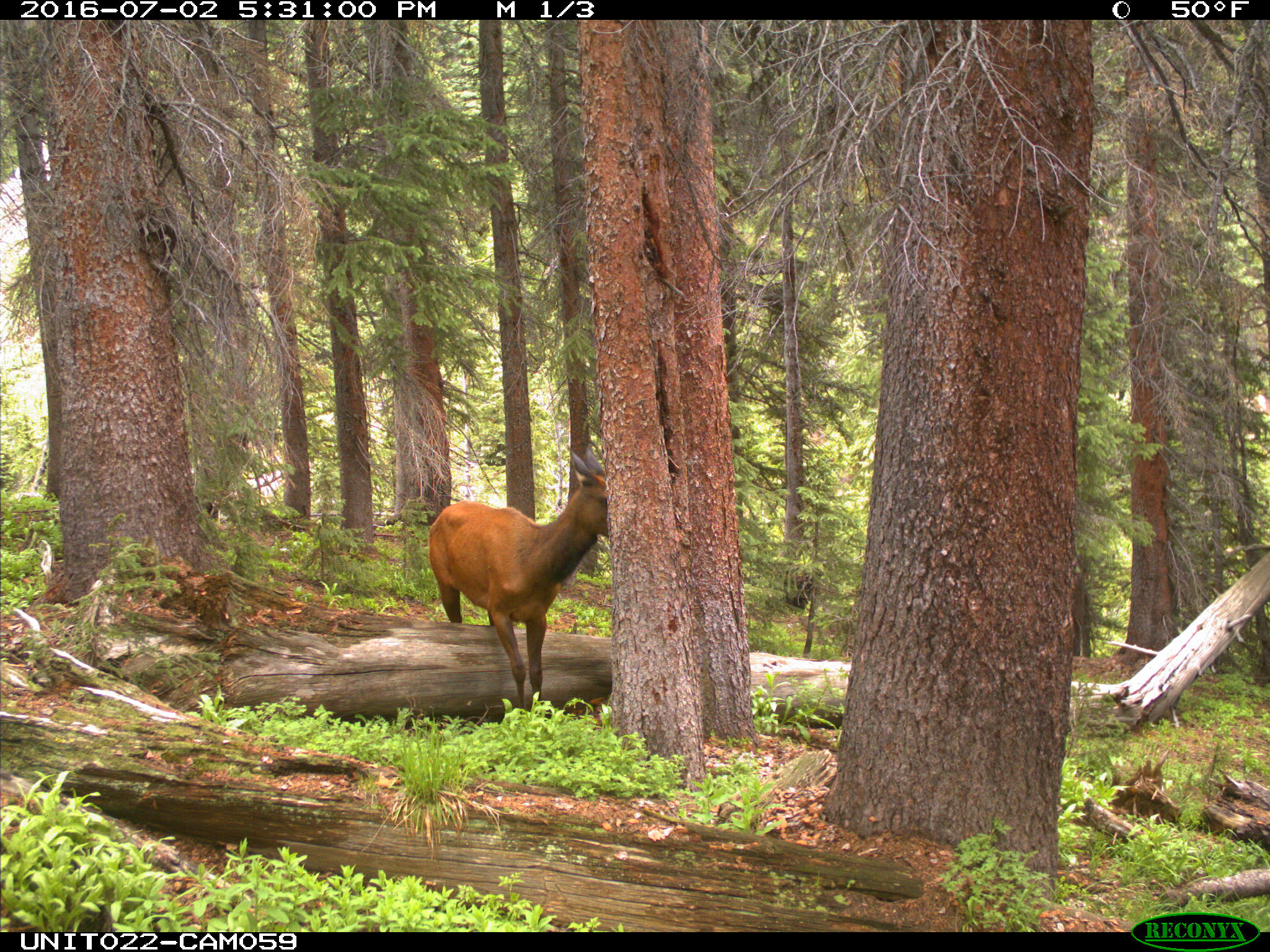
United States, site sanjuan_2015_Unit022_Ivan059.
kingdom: Animalia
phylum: Chordata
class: Mammalia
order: Artiodactyla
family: Cervidae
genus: Cervus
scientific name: Cervus elaphus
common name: red deer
Cervus elaphus (red deer).